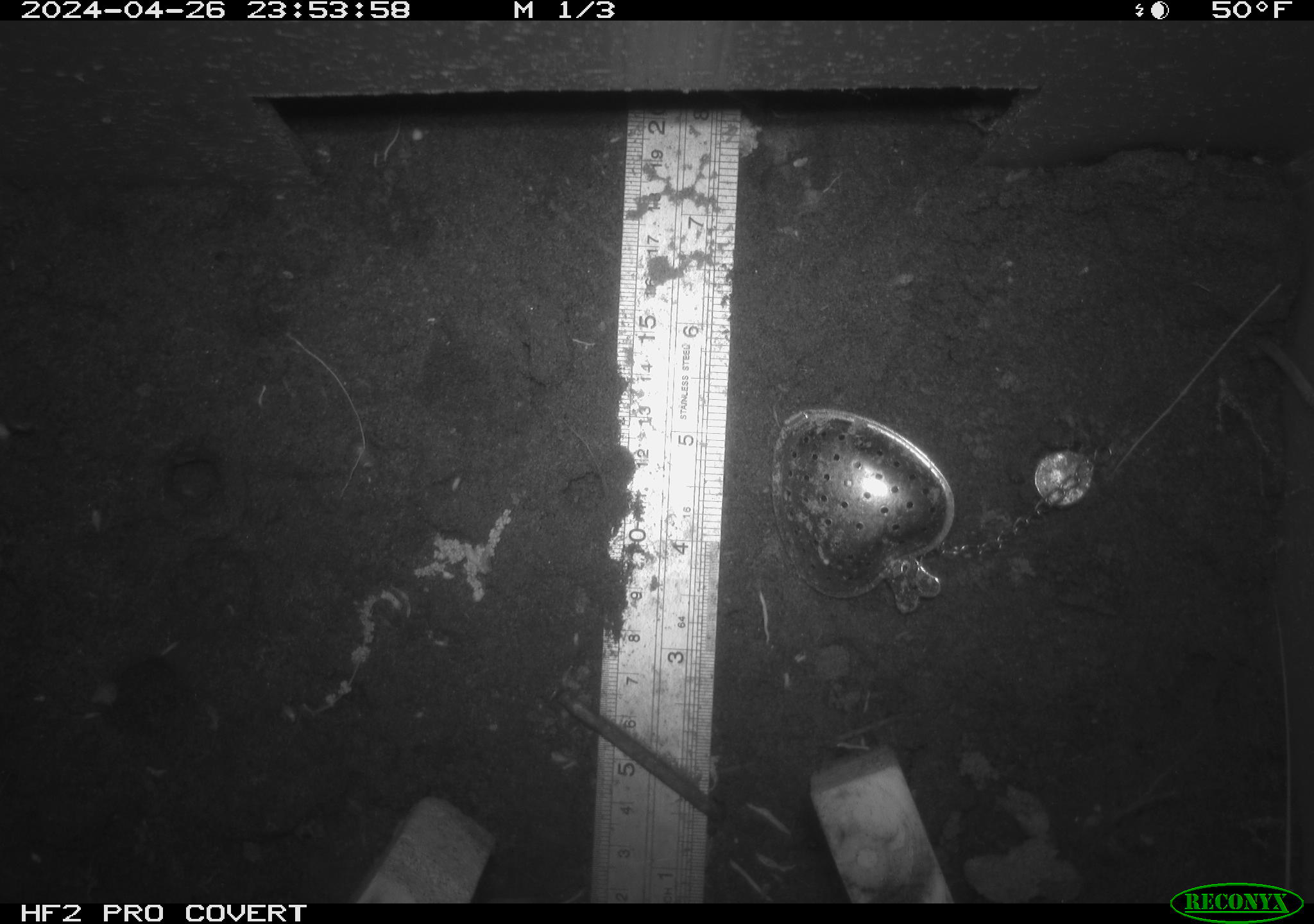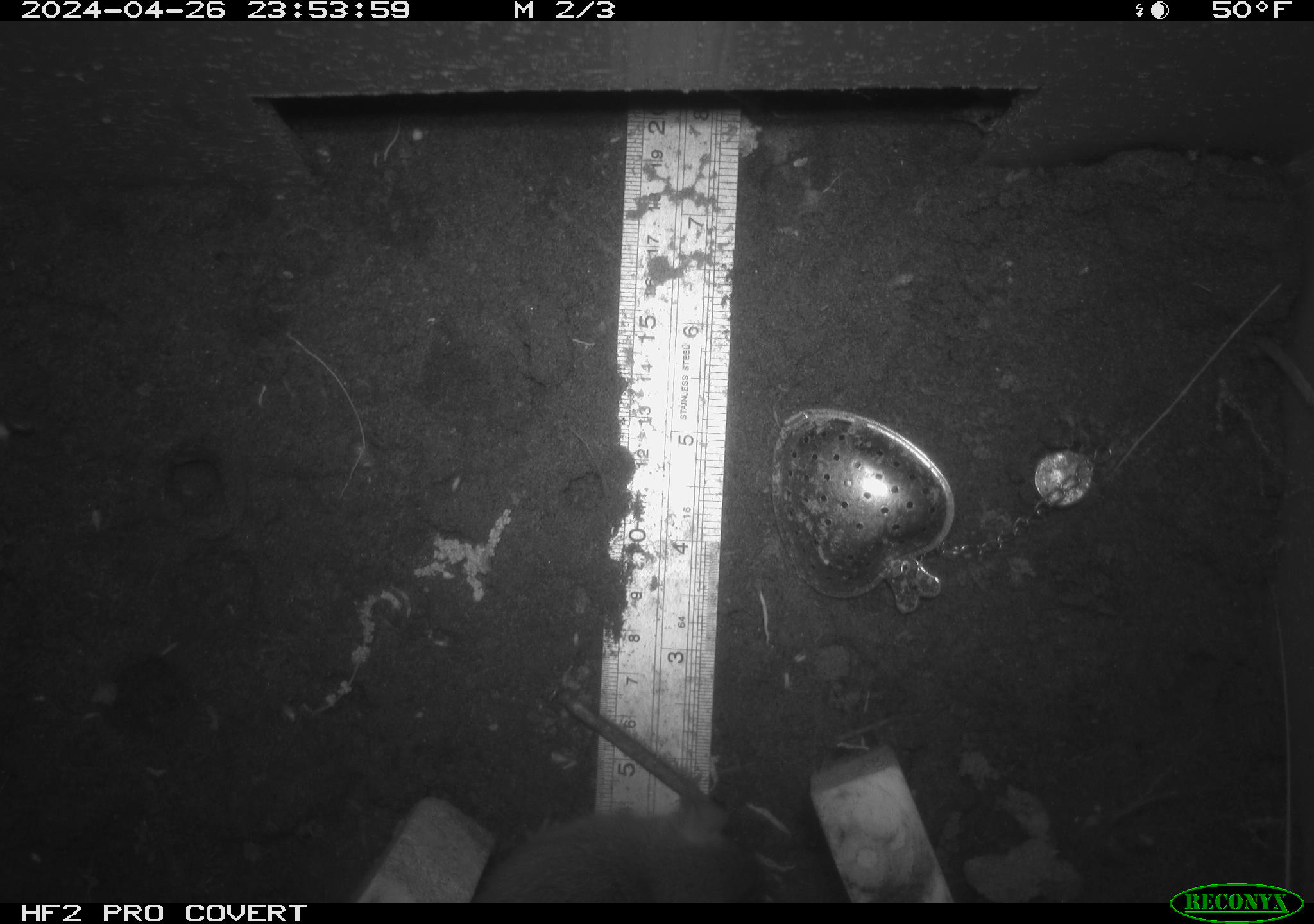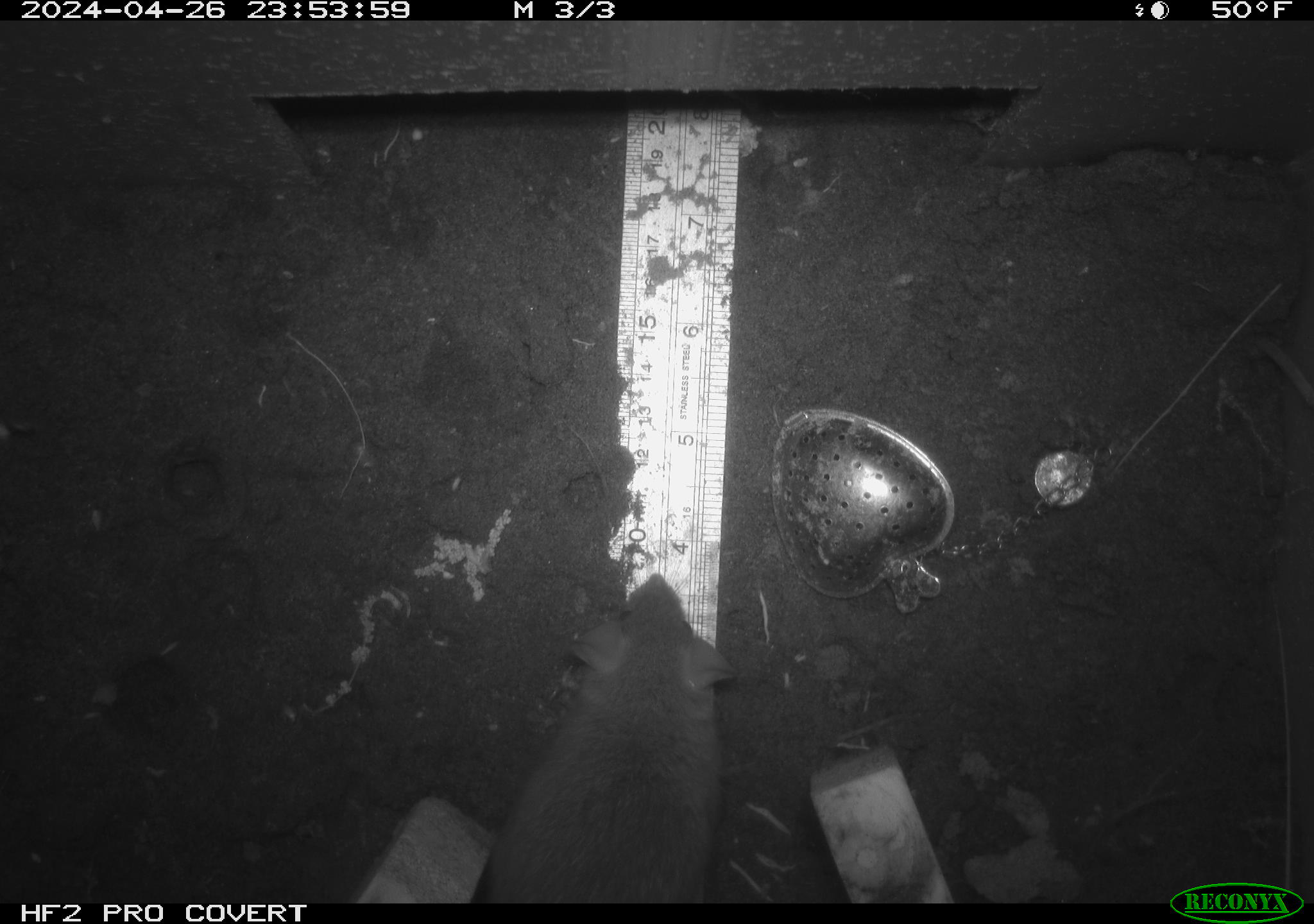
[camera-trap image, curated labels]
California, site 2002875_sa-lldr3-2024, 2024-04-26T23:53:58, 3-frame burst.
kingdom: Animalia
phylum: Chordata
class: Mammalia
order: Rodentia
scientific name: Rodentia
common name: rodent